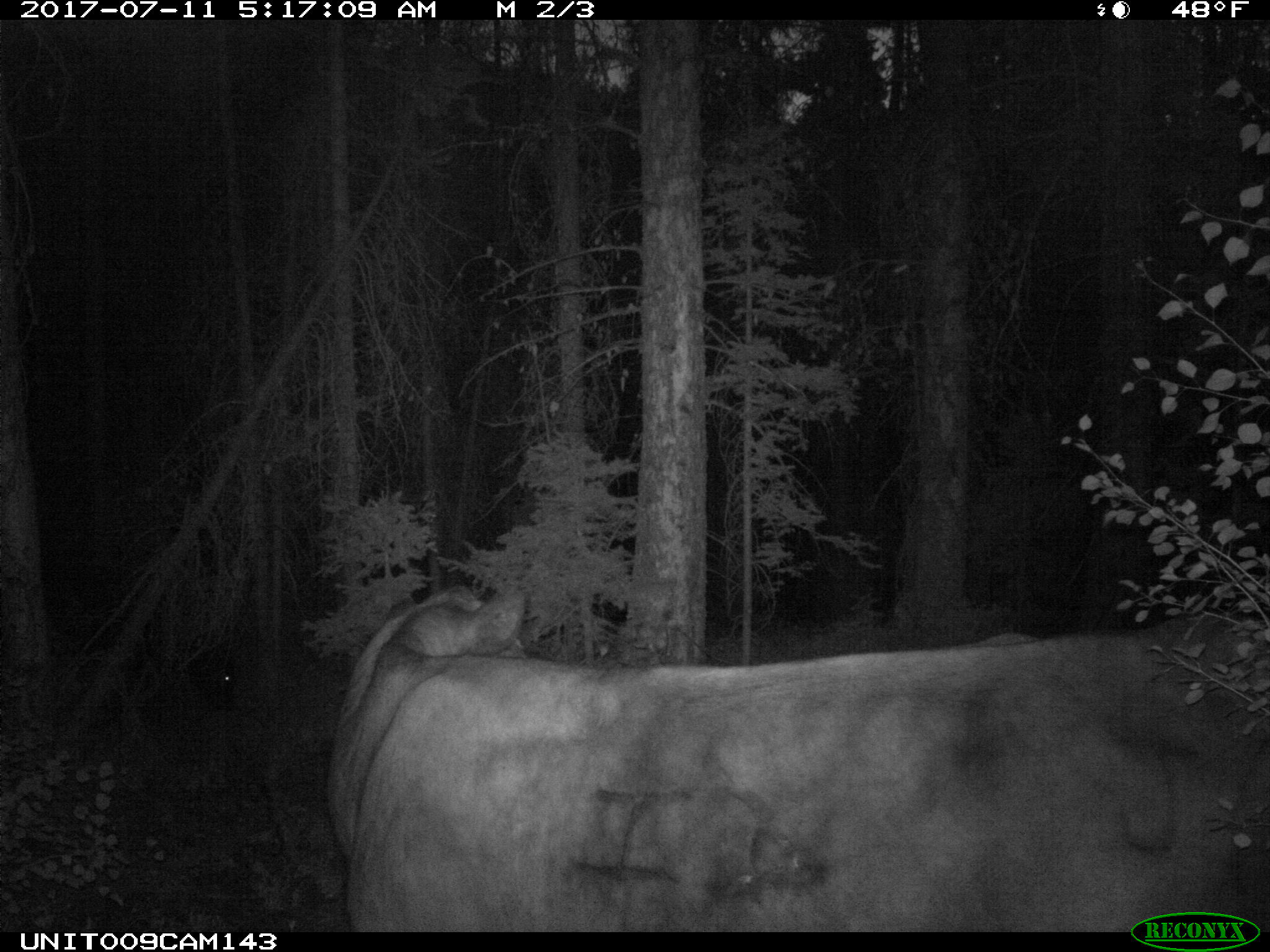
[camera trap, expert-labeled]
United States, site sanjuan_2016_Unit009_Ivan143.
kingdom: Animalia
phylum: Chordata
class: Mammalia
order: Artiodactyla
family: Bovidae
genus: Bos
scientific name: Bos taurus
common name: domestic cow